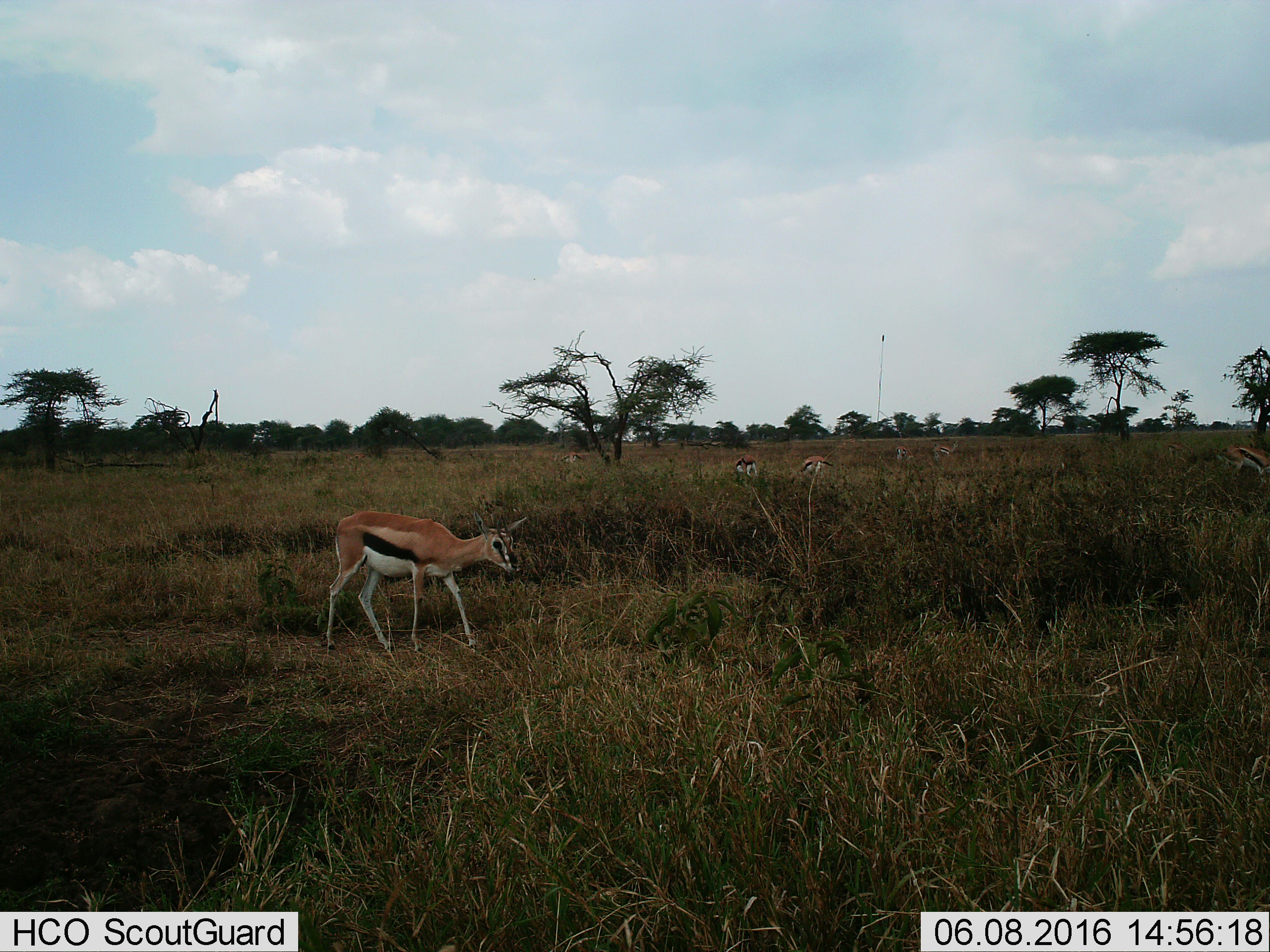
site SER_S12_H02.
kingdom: Animalia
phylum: Chordata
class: Mammalia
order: Artiodactyla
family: Bovidae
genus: Eudorcas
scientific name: Eudorcas thomsonii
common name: thomson's gazelle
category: gazellethomsons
Gazellethomsons (thomson's gazelle) (Eudorcas thomsonii), count 8. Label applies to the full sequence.